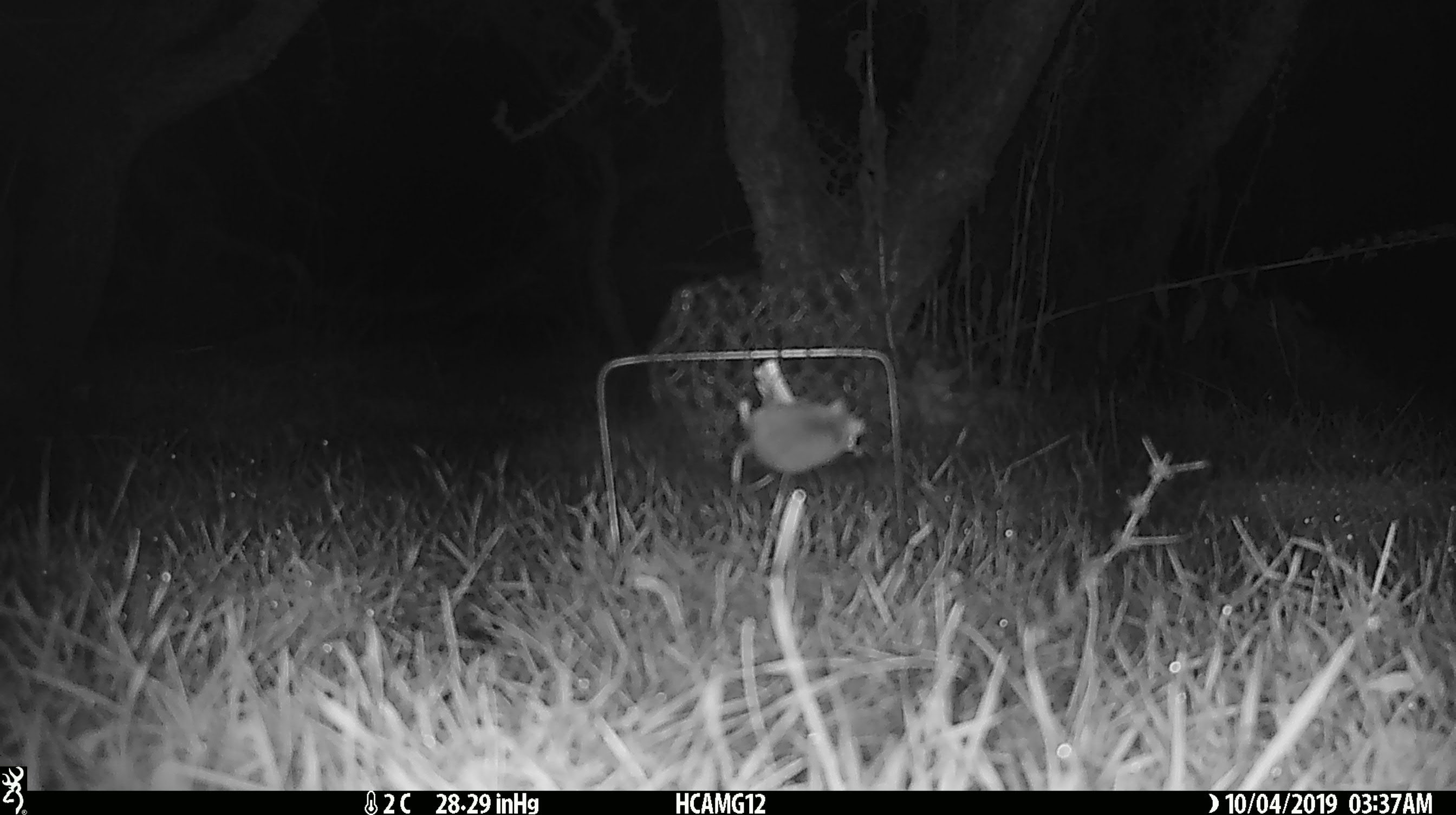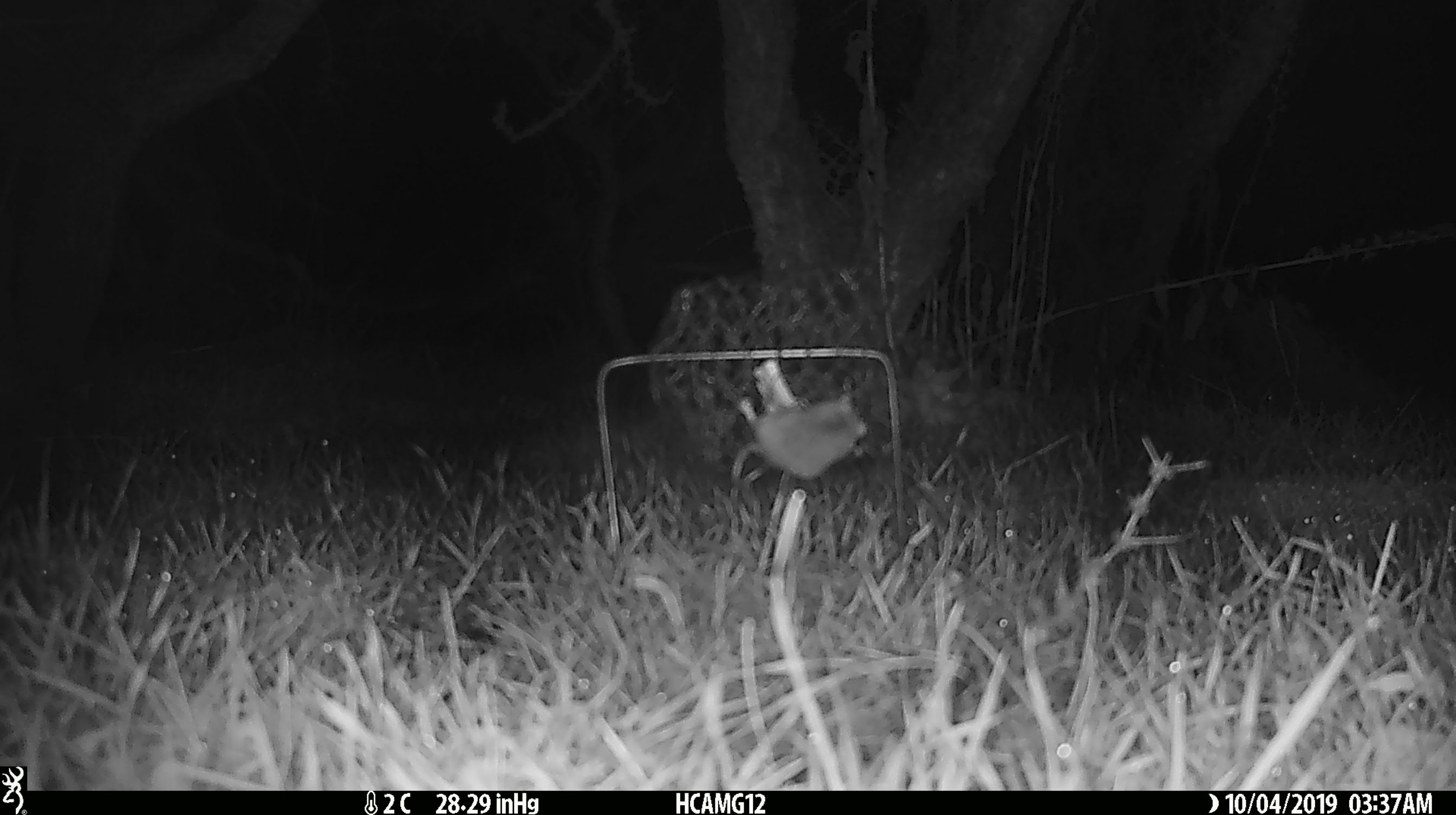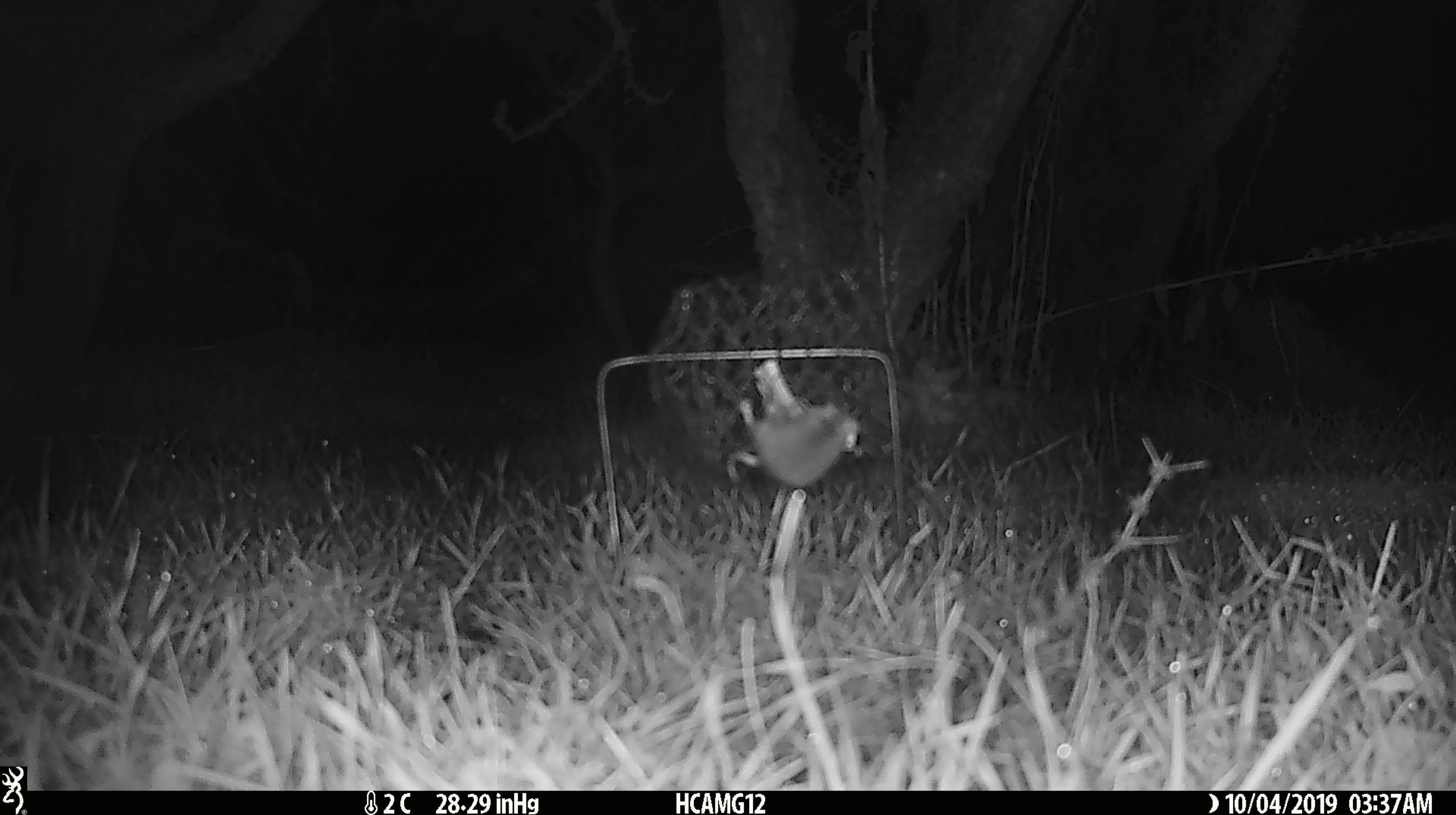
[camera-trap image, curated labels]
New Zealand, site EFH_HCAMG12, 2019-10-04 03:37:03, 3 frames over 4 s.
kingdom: Animalia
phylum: Chordata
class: Mammalia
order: Rodentia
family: Muridae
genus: Mus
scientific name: Mus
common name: mouse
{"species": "mouse (Mus)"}